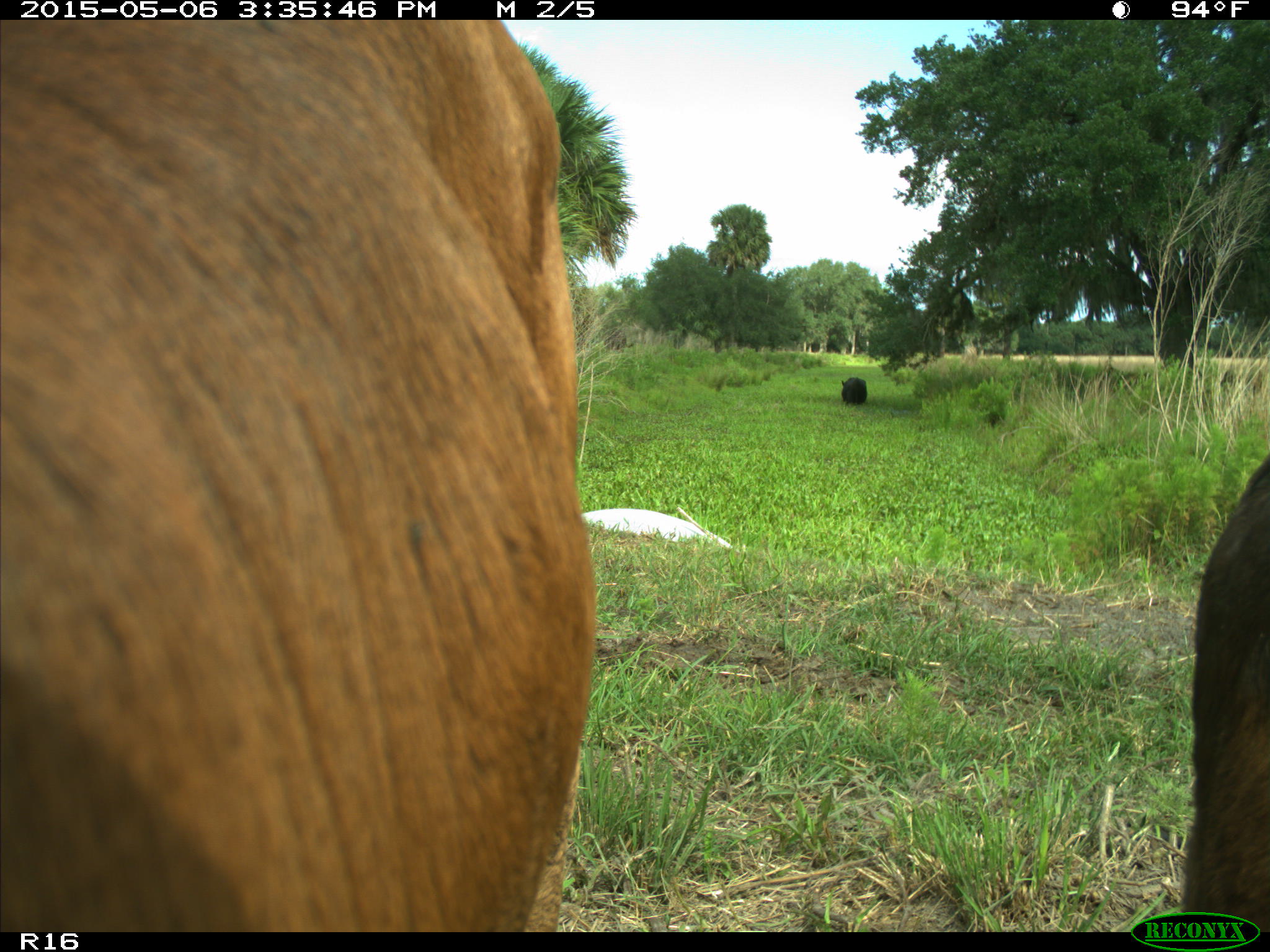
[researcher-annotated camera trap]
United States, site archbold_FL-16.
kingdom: Animalia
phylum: Chordata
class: Mammalia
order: Artiodactyla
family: Bovidae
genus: Bos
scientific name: Bos taurus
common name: domestic cow